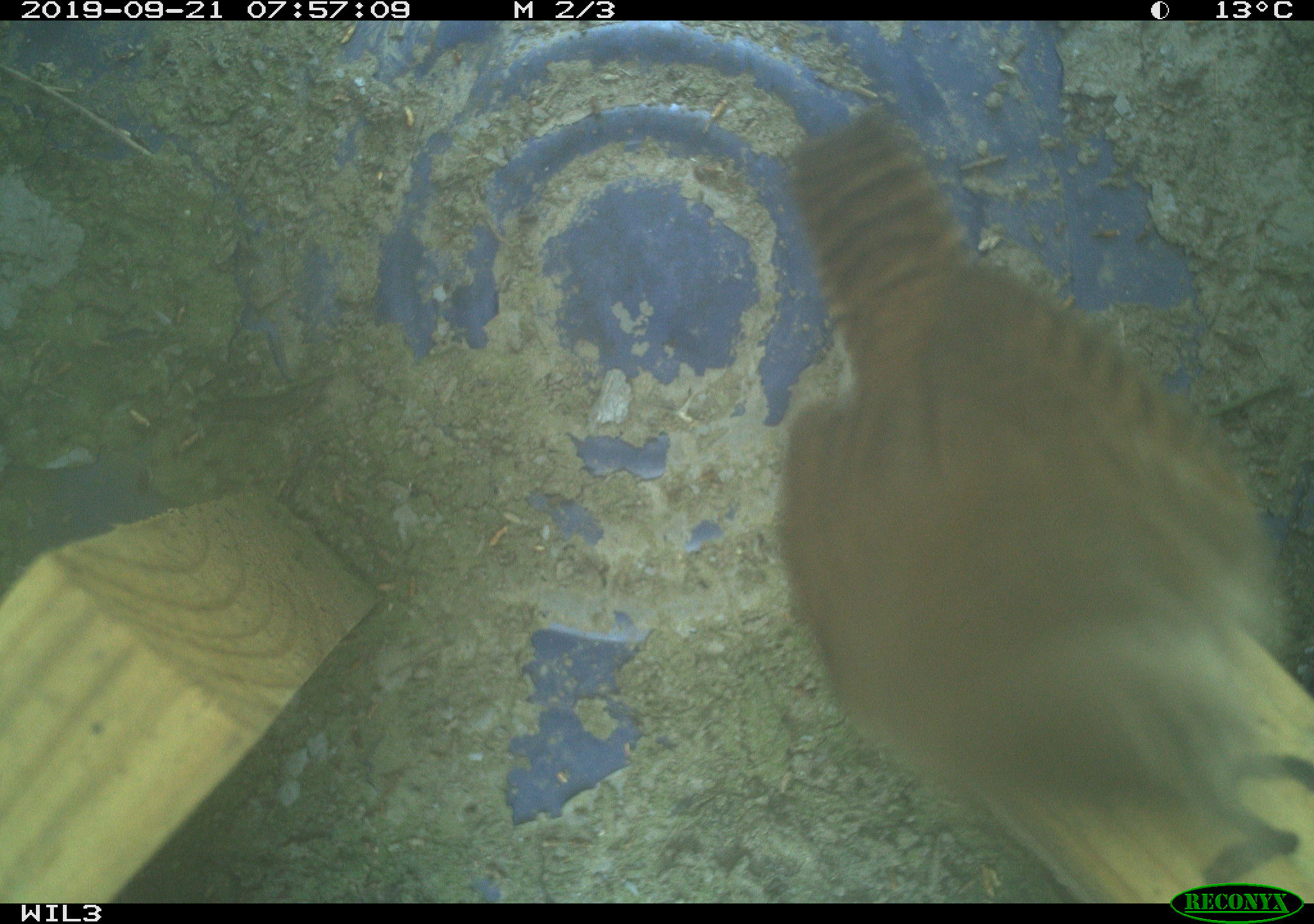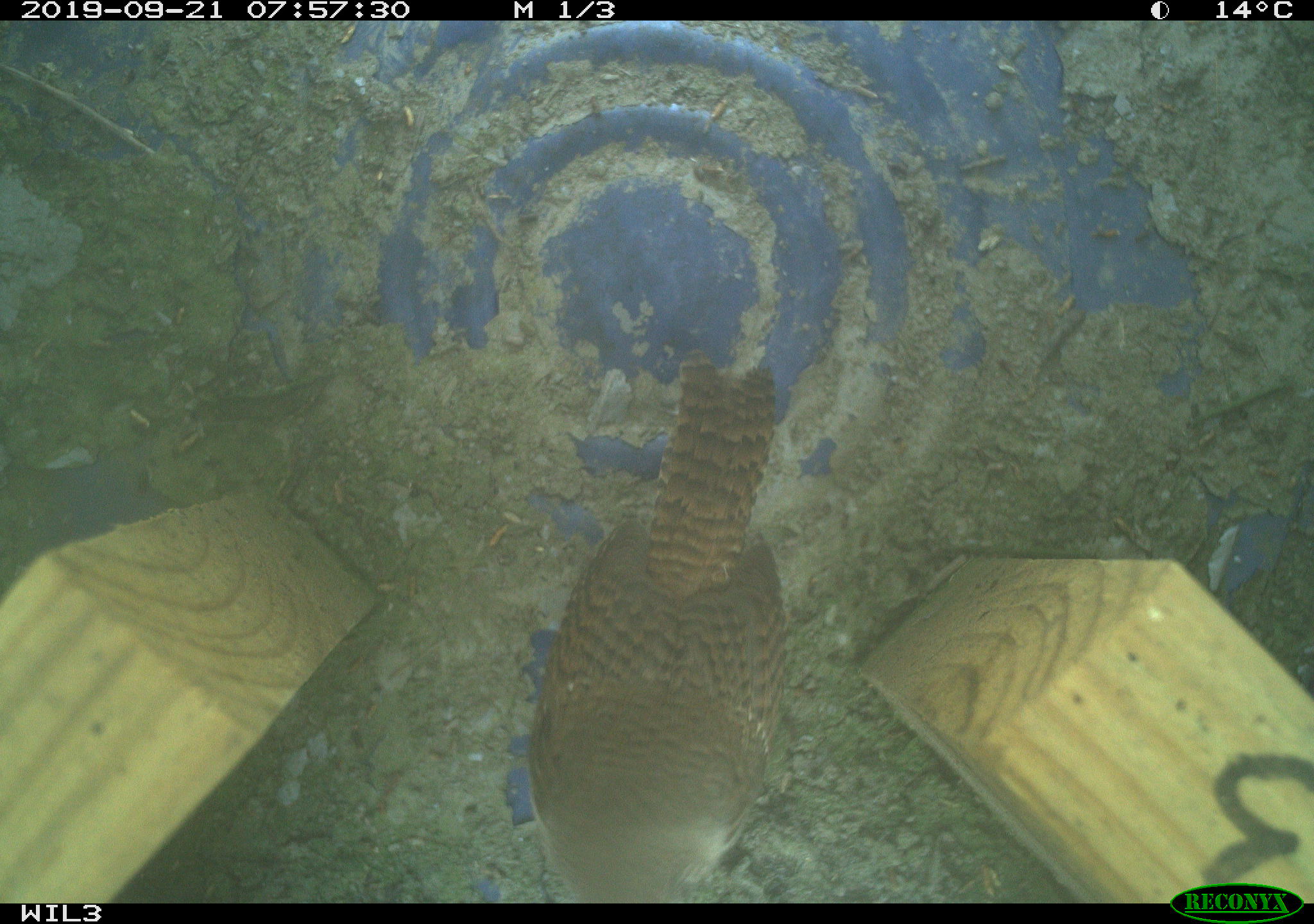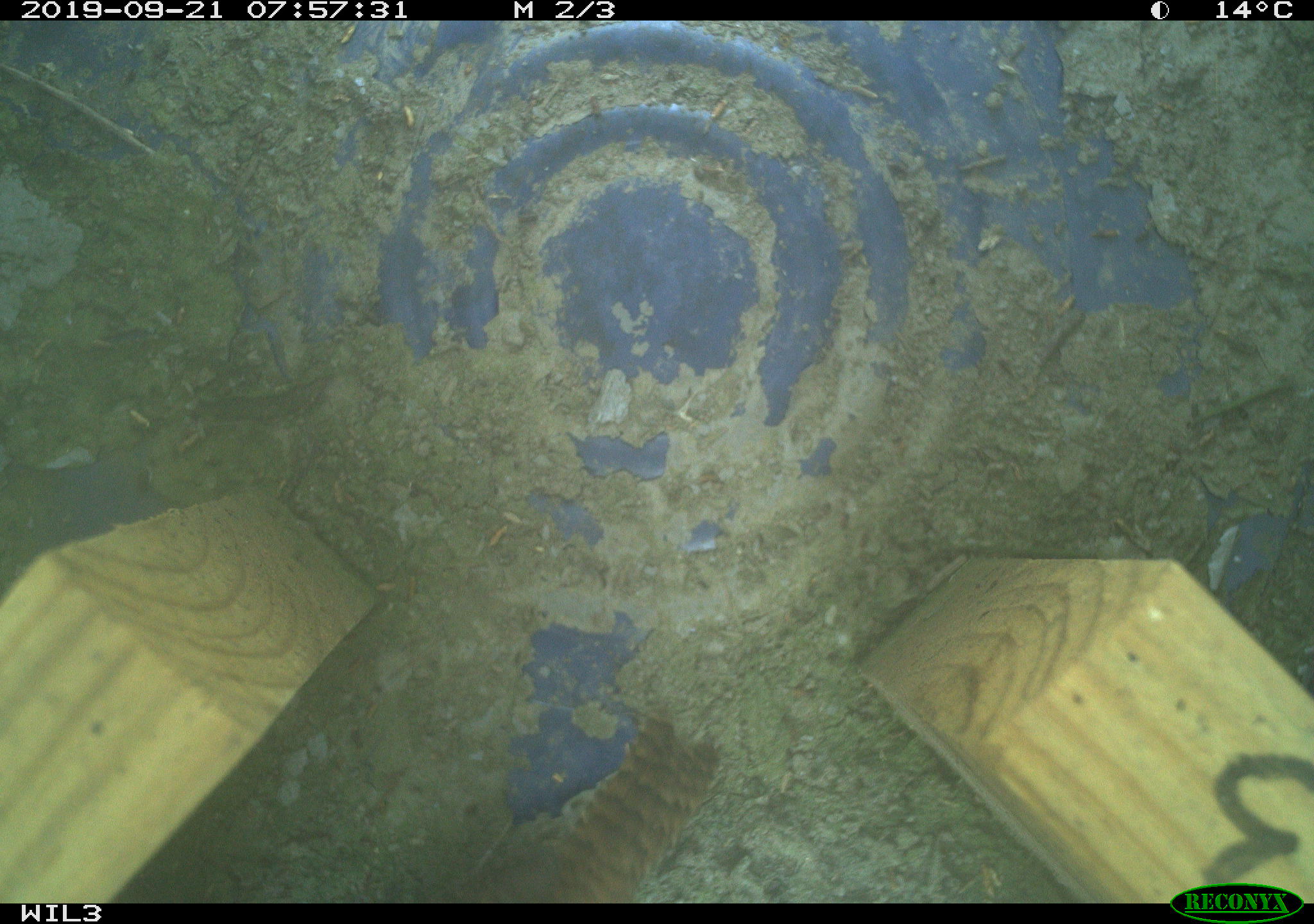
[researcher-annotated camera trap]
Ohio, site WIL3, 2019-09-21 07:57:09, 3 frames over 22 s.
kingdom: Animalia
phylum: Chordata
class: Aves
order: Passeriformes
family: Troglodytidae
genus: Troglodytes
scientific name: Troglodytes aedon aedon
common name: northern house wren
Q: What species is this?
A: Northern house wren (Troglodytes aedon aedon).